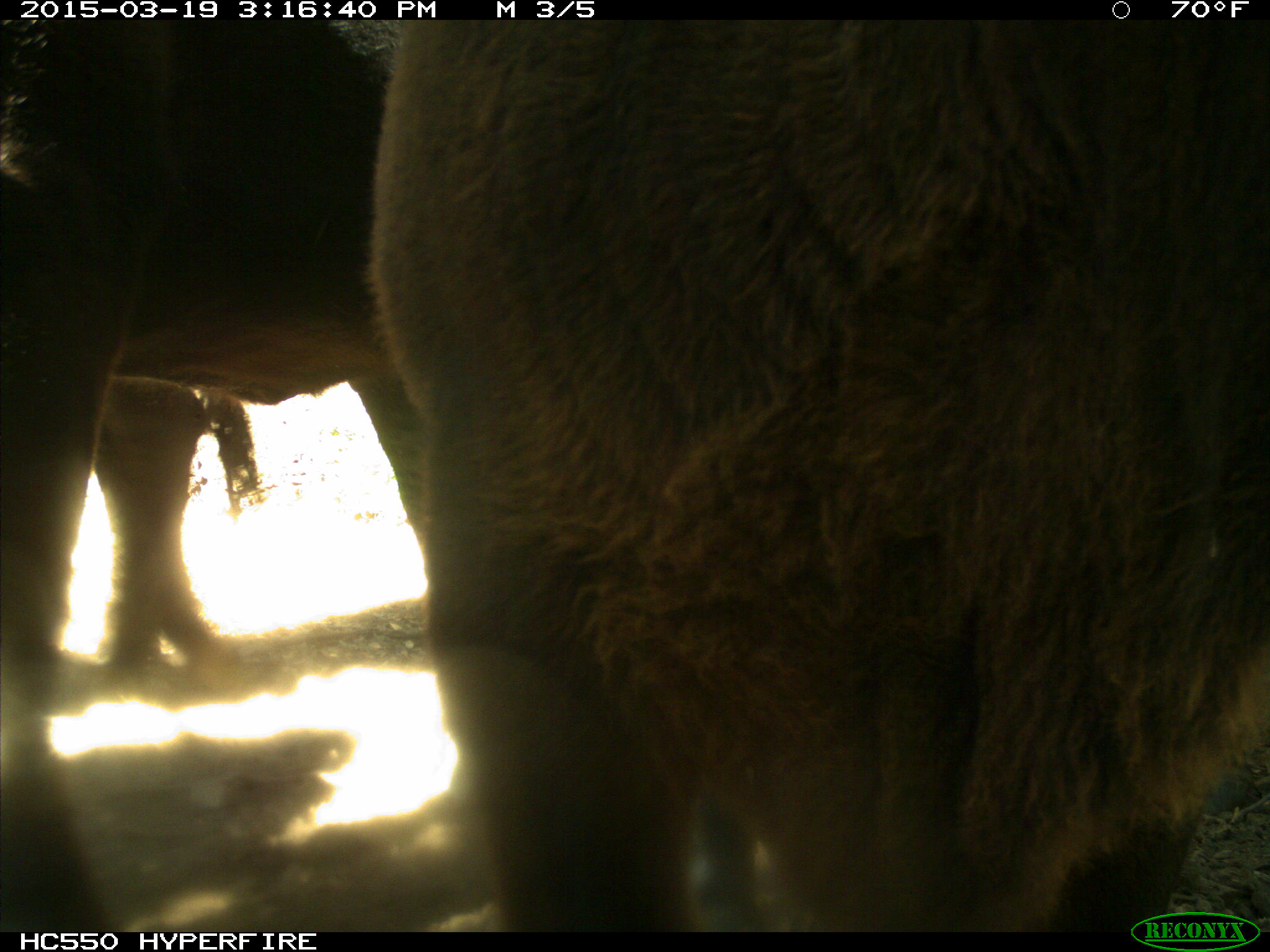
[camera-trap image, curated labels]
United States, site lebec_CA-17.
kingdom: Animalia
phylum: Chordata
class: Mammalia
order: Artiodactyla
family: Bovidae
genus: Bos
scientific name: Bos taurus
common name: domestic cow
Bos taurus (domestic cow).